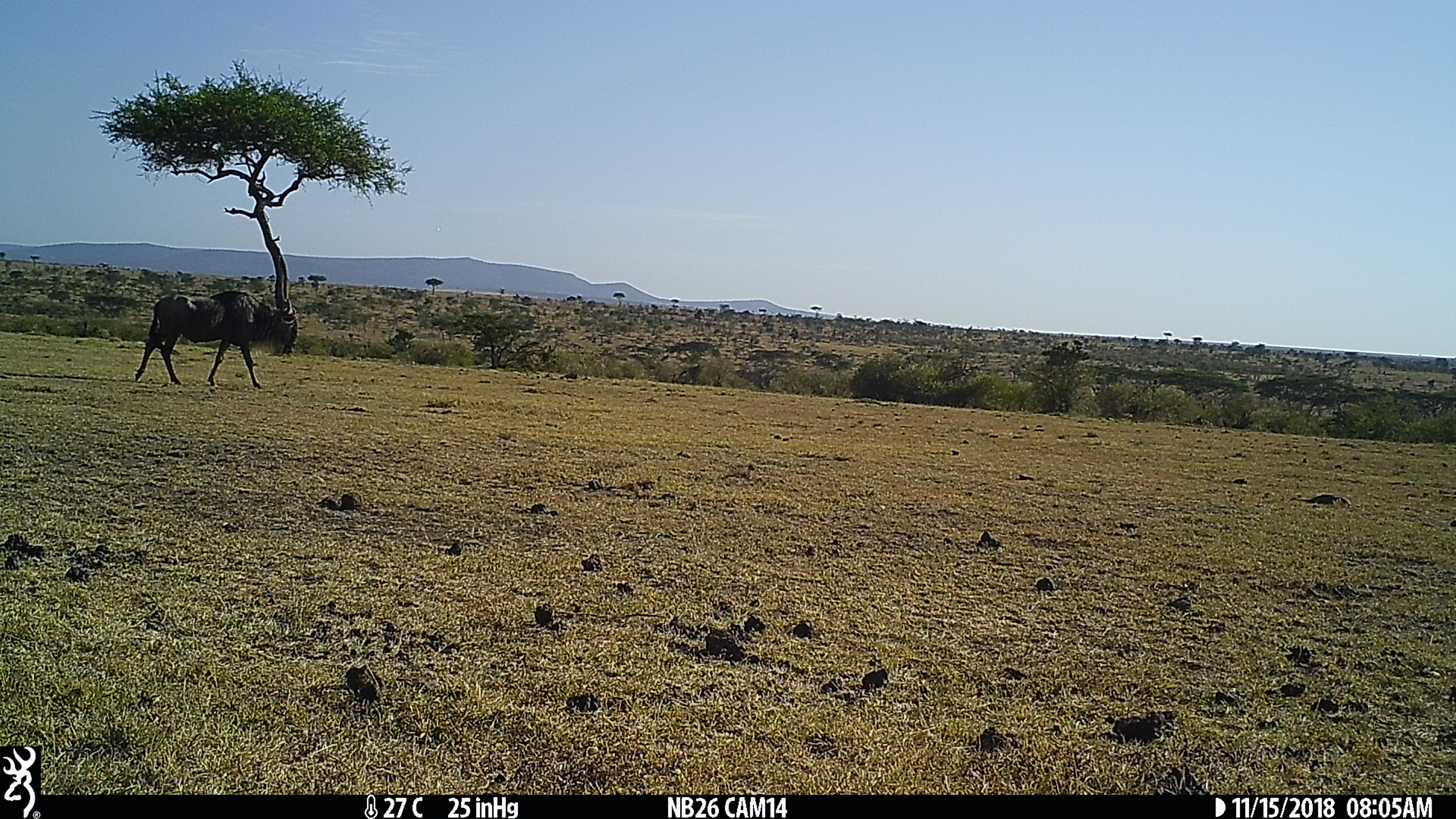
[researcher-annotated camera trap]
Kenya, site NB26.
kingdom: Animalia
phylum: Chordata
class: Mammalia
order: Artiodactyla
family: Bovidae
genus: Connochaetes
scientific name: Connochaetes taurinus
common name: blue wildebeest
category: wildebeest